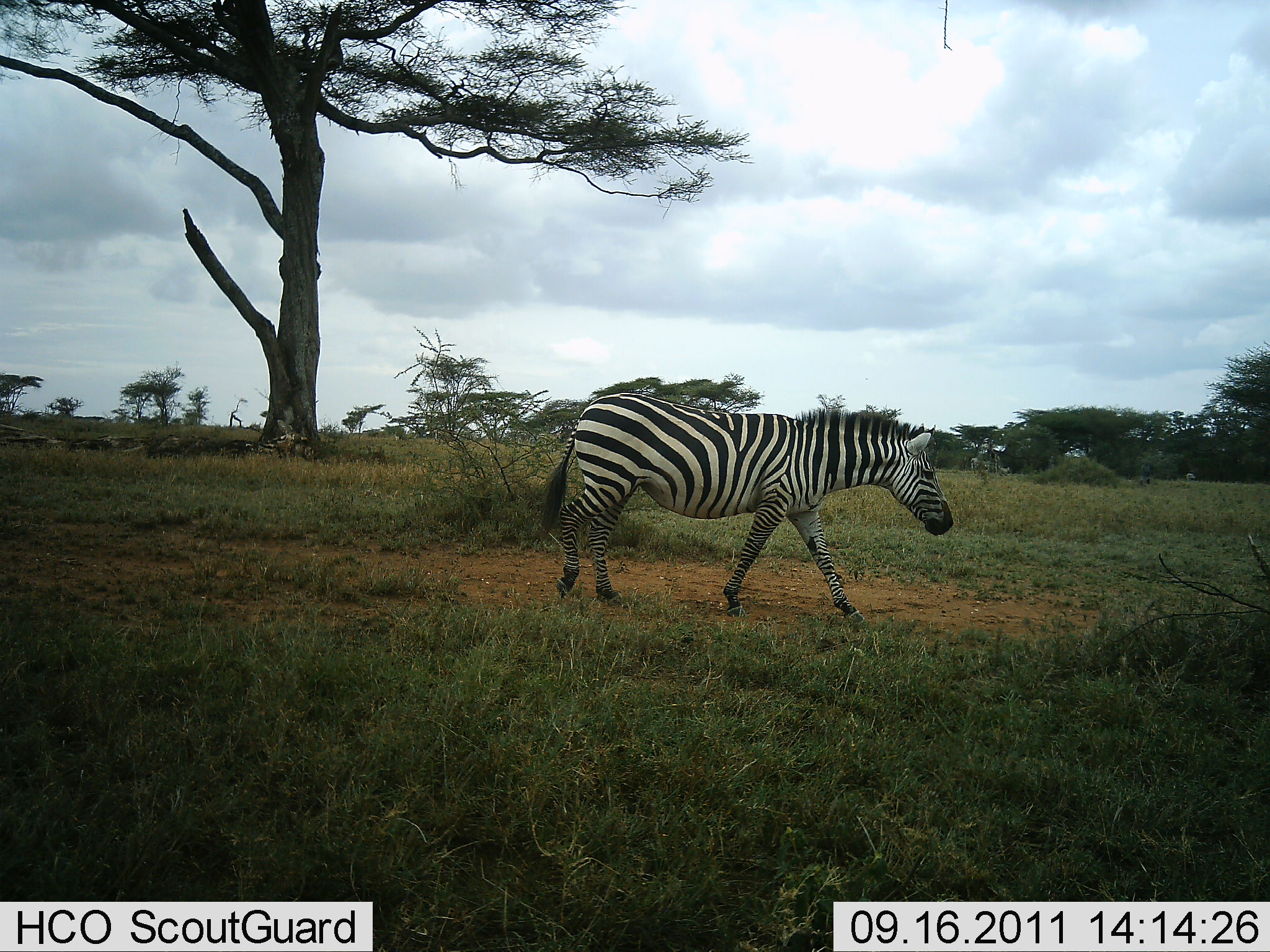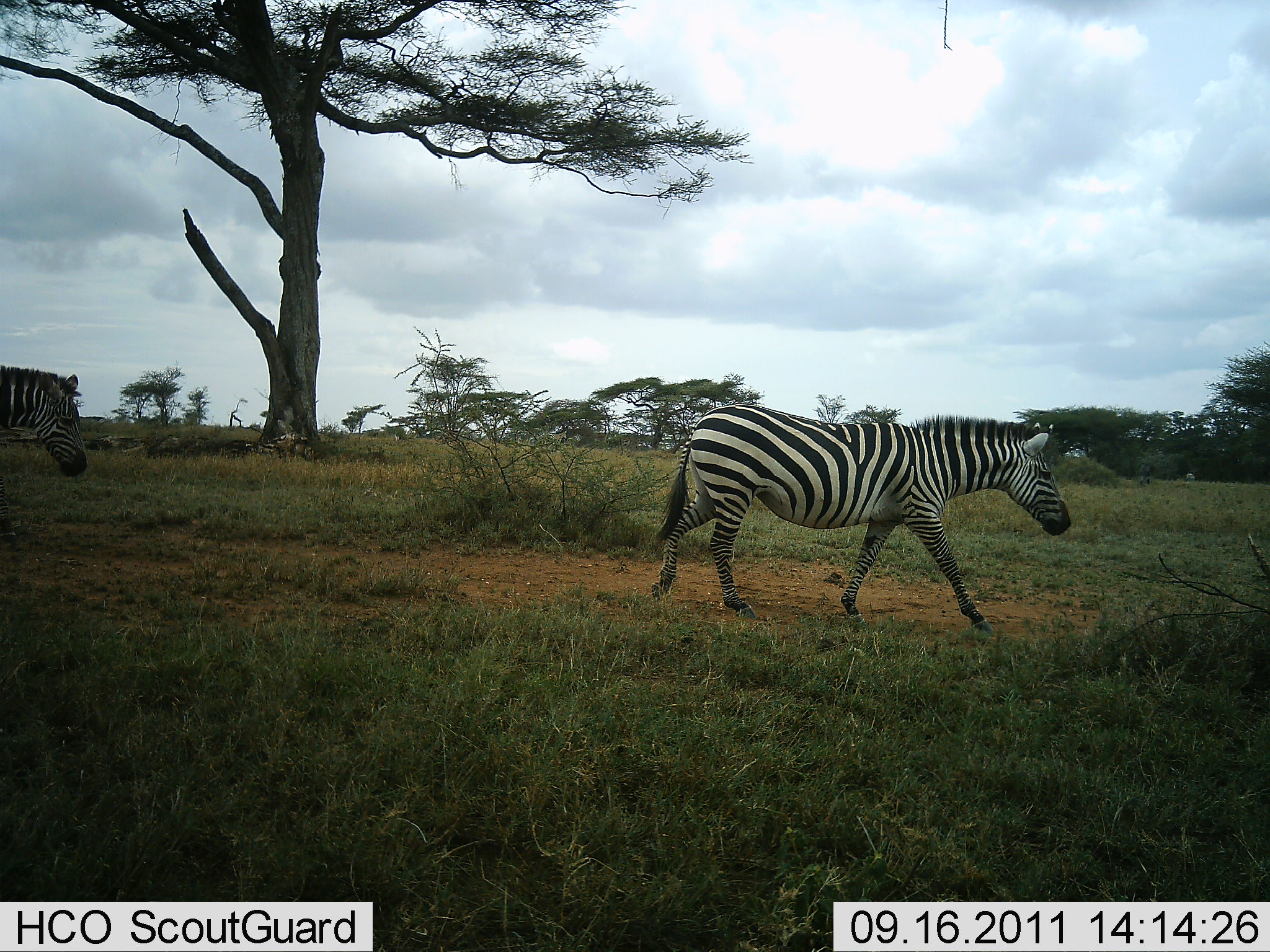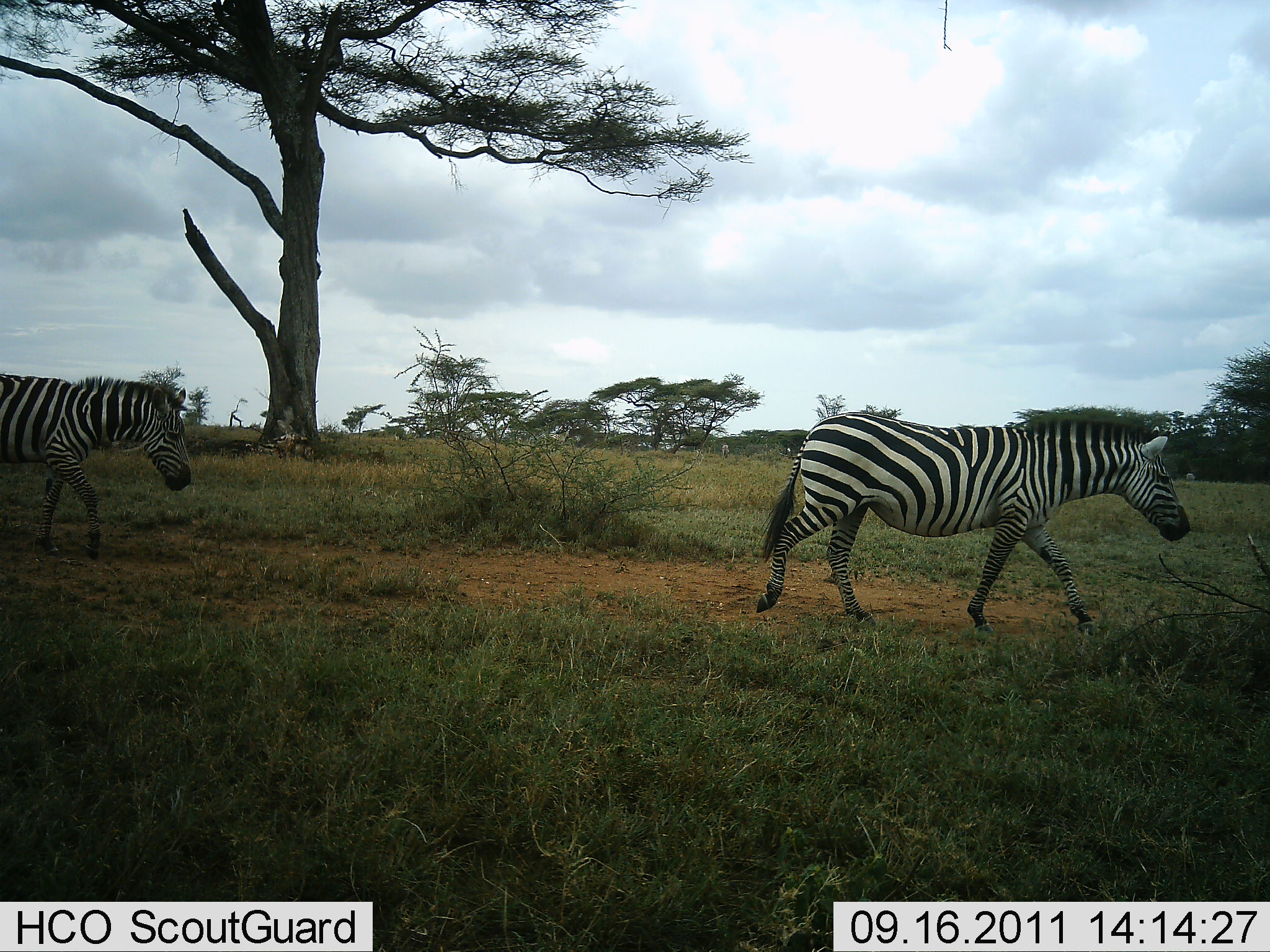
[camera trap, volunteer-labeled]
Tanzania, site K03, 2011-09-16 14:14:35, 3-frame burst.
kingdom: Animalia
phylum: Chordata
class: Mammalia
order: Perissodactyla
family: Equidae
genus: Equus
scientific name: Equus quagga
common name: plains zebra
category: zebra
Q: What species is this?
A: Zebra (plains zebra) (Equus quagga).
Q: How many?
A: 2.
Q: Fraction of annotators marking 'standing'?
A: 7%.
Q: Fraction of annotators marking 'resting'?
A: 0%.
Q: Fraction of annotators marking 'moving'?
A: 100%.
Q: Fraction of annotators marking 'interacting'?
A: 0%.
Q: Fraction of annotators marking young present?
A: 0%.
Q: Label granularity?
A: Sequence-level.